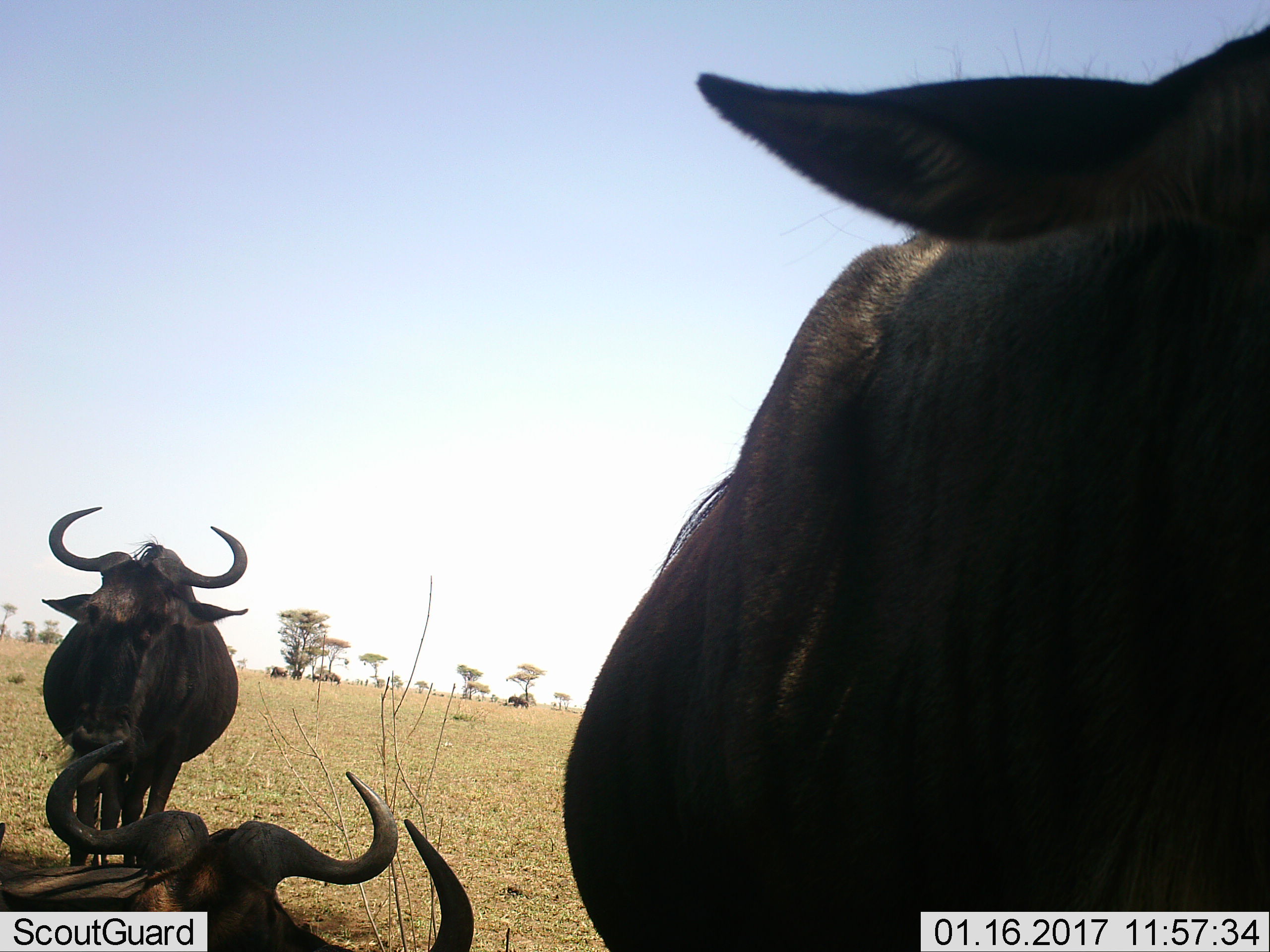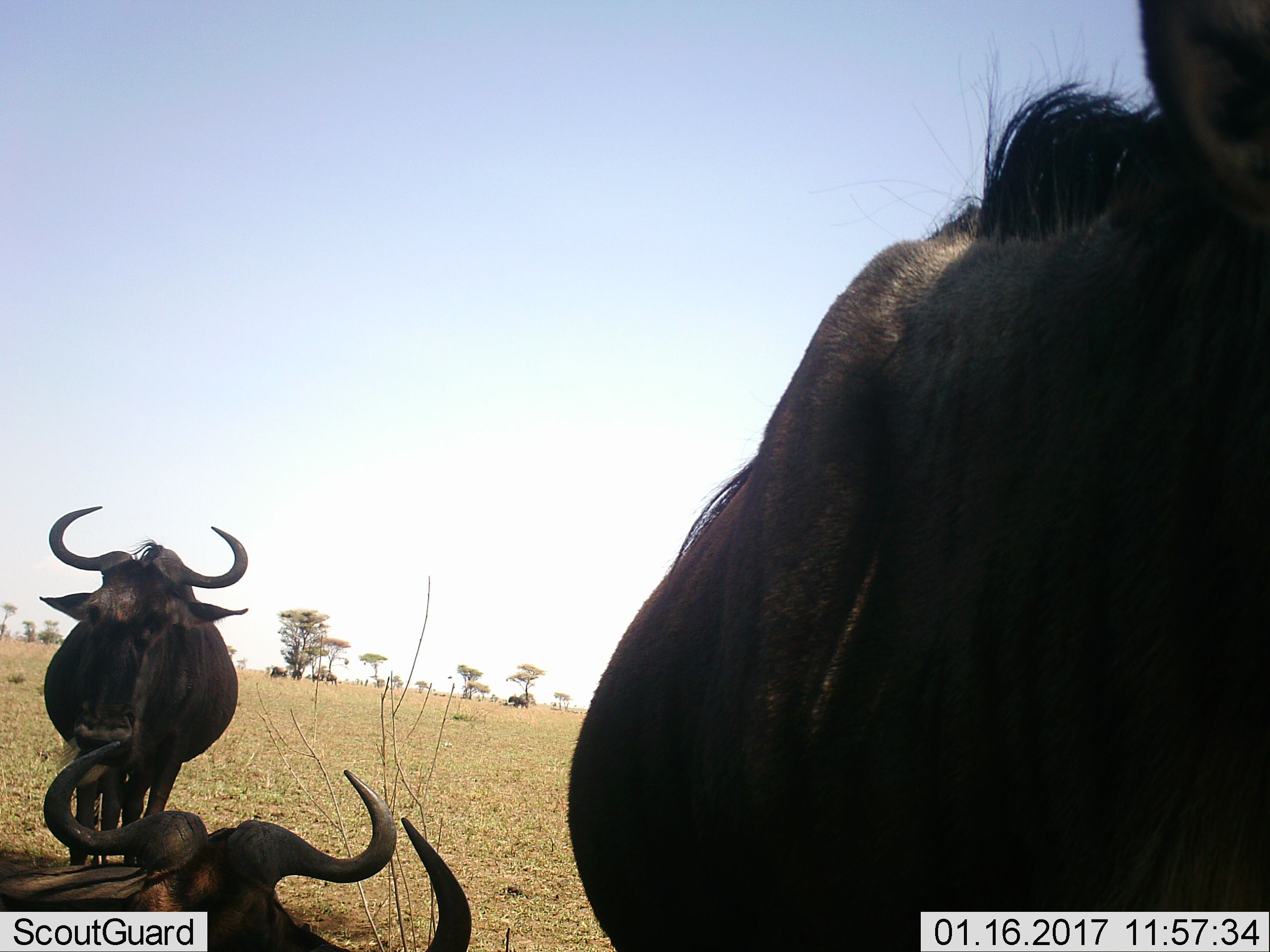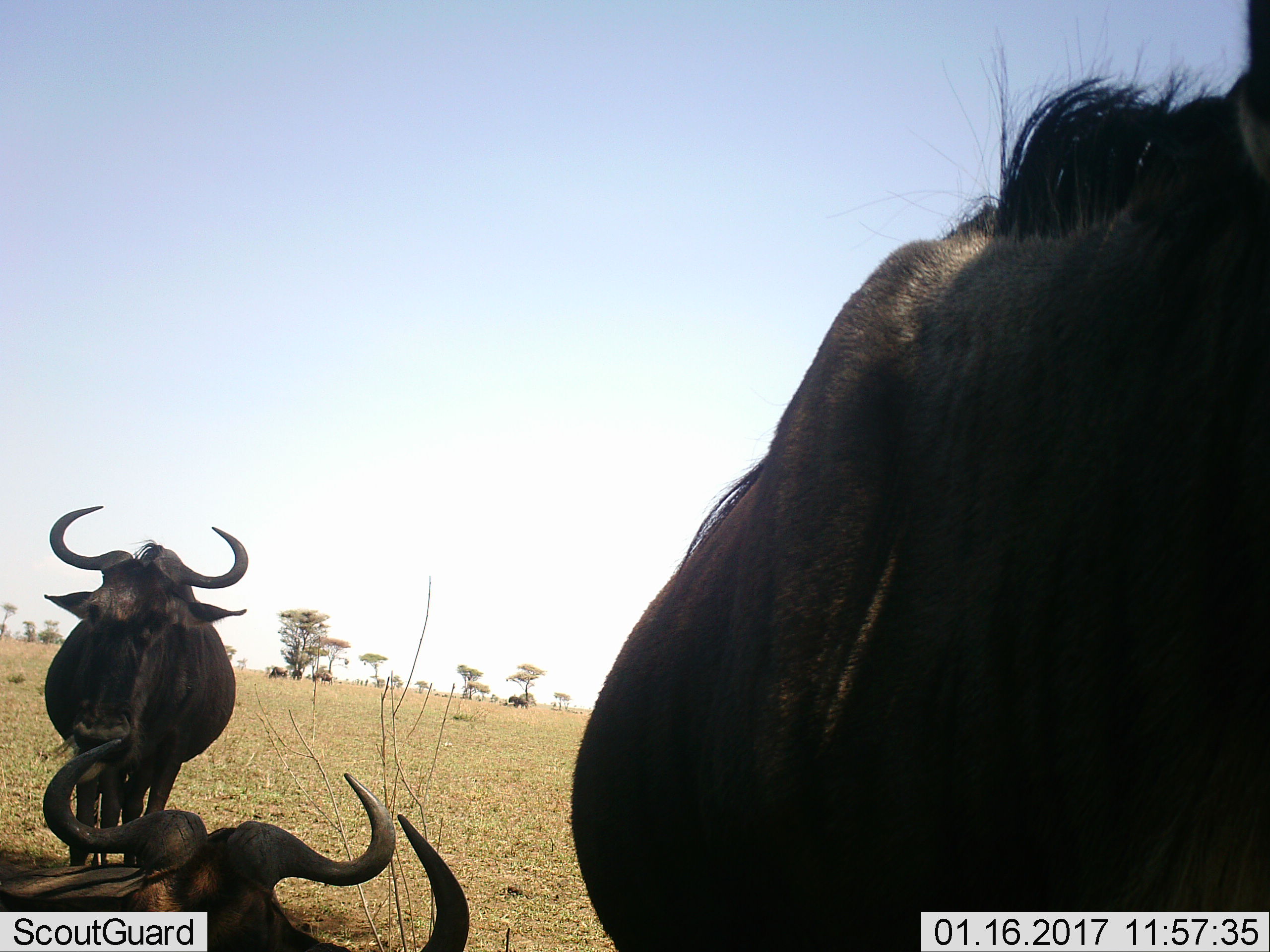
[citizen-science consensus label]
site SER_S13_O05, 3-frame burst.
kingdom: Animalia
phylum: Chordata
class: Mammalia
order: Artiodactyla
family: Bovidae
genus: Connochaetes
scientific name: Connochaetes taurinus taurinus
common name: blue wildebeest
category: wildebeestblue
Wildebeestblue (blue wildebeest) (Connochaetes taurinus taurinus), count 7. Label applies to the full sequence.